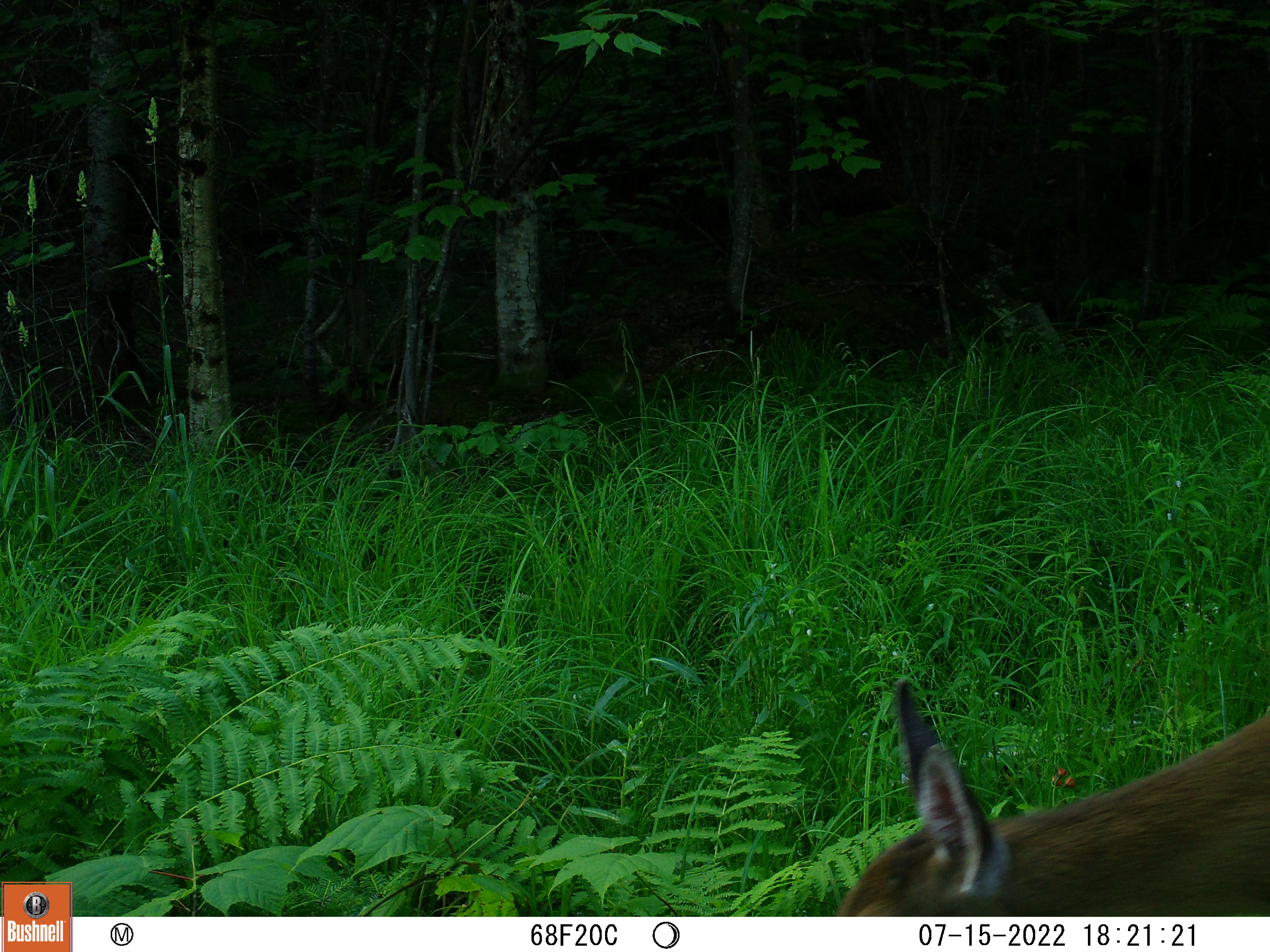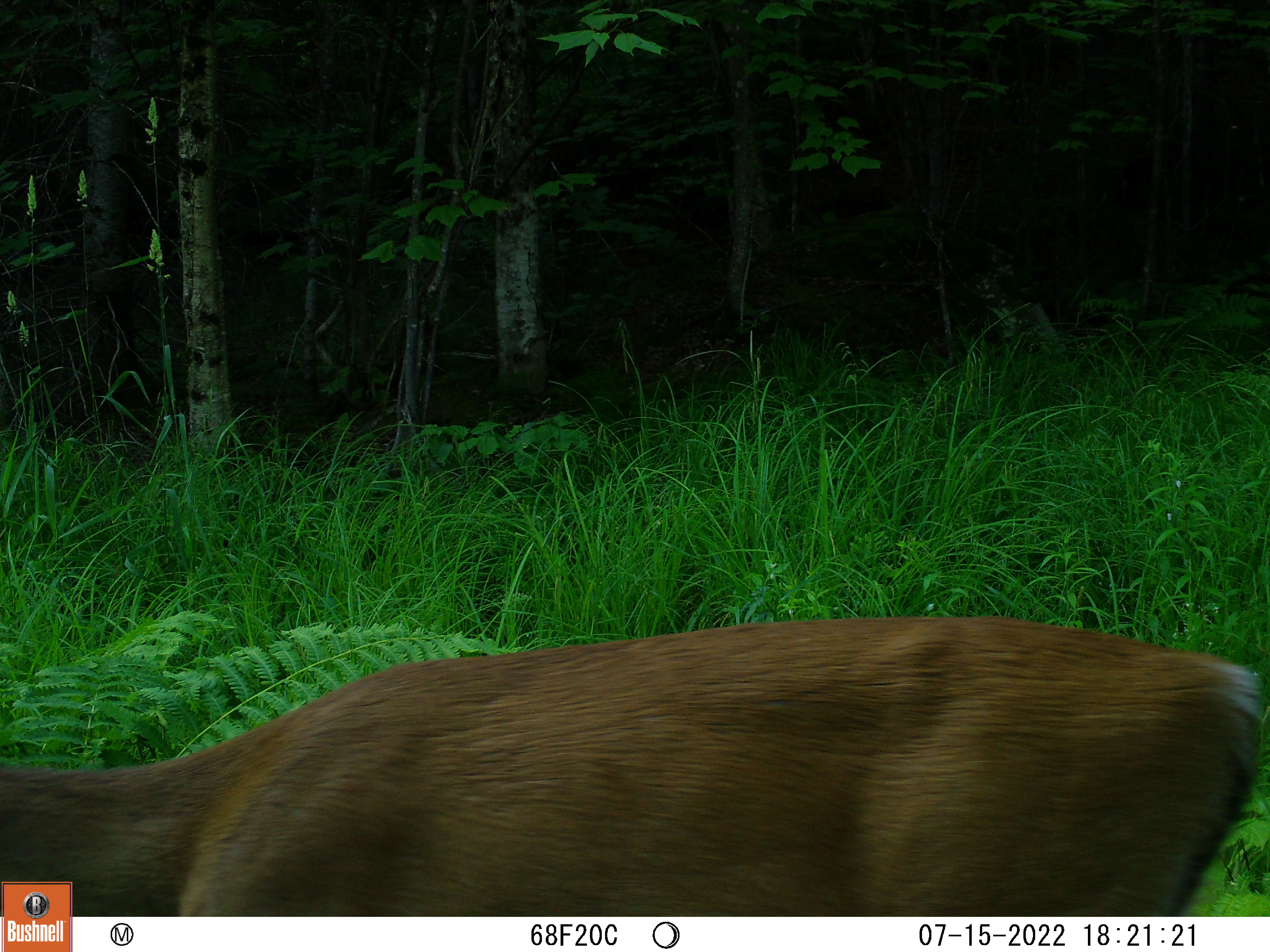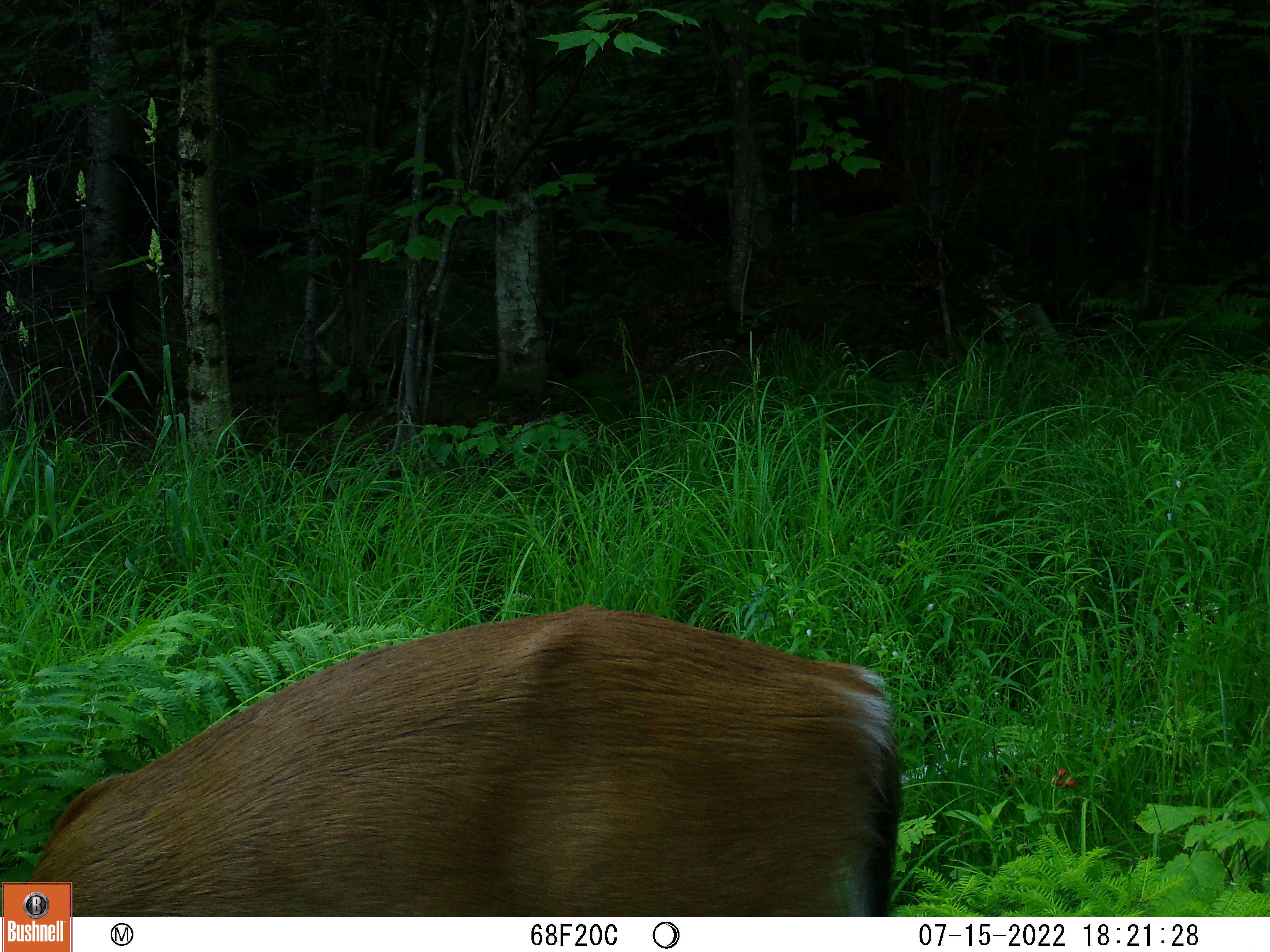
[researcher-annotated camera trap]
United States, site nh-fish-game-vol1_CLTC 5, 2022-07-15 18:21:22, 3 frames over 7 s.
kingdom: Animalia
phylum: Chordata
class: Mammalia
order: Artiodactyla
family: Cervidae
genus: Odocoileus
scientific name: Odocoileus virginianus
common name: white-tailed deer